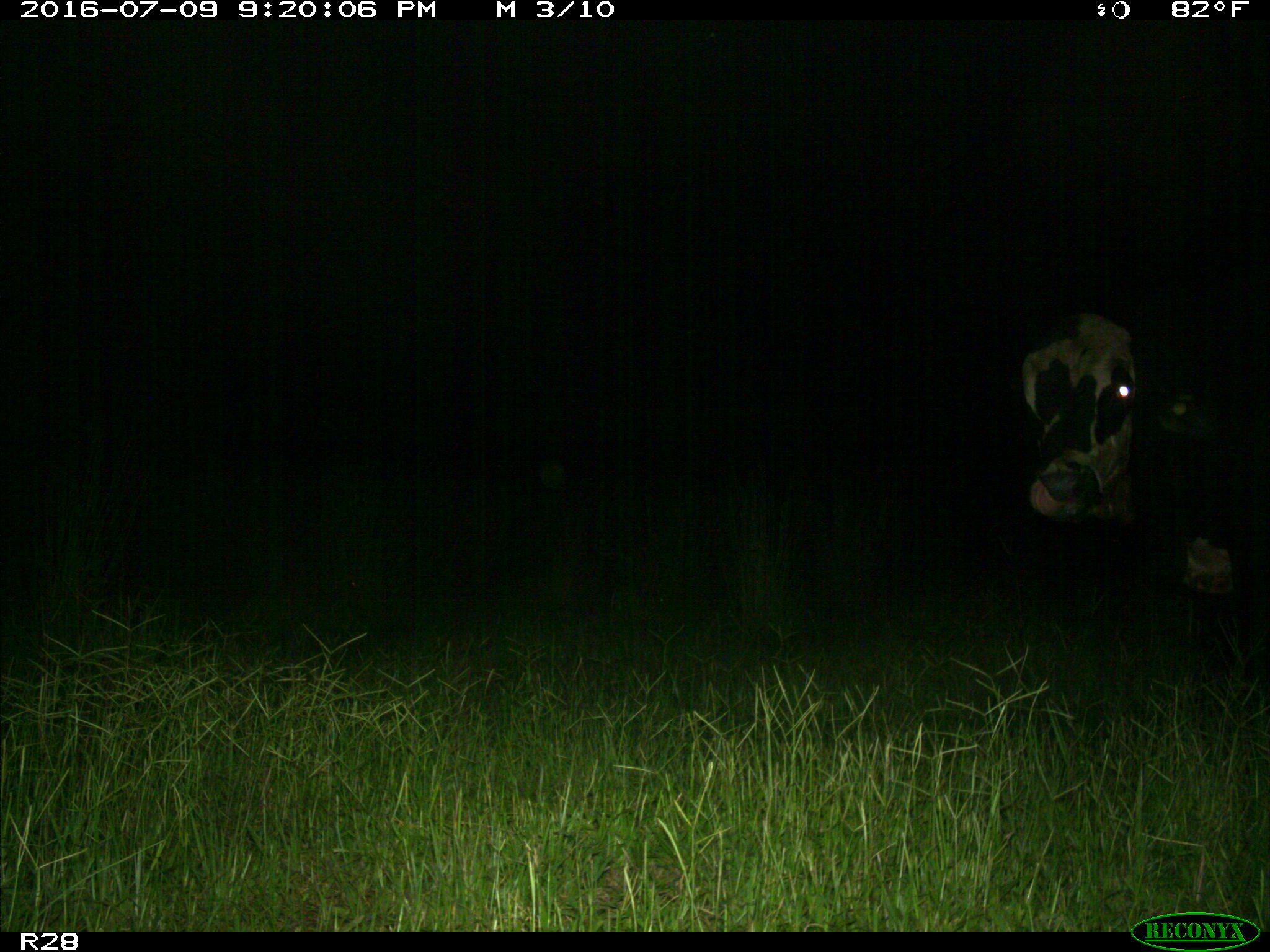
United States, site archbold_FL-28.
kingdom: Animalia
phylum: Chordata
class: Mammalia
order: Artiodactyla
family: Bovidae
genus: Bos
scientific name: Bos taurus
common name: domestic cow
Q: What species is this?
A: Bos taurus (domestic cow).